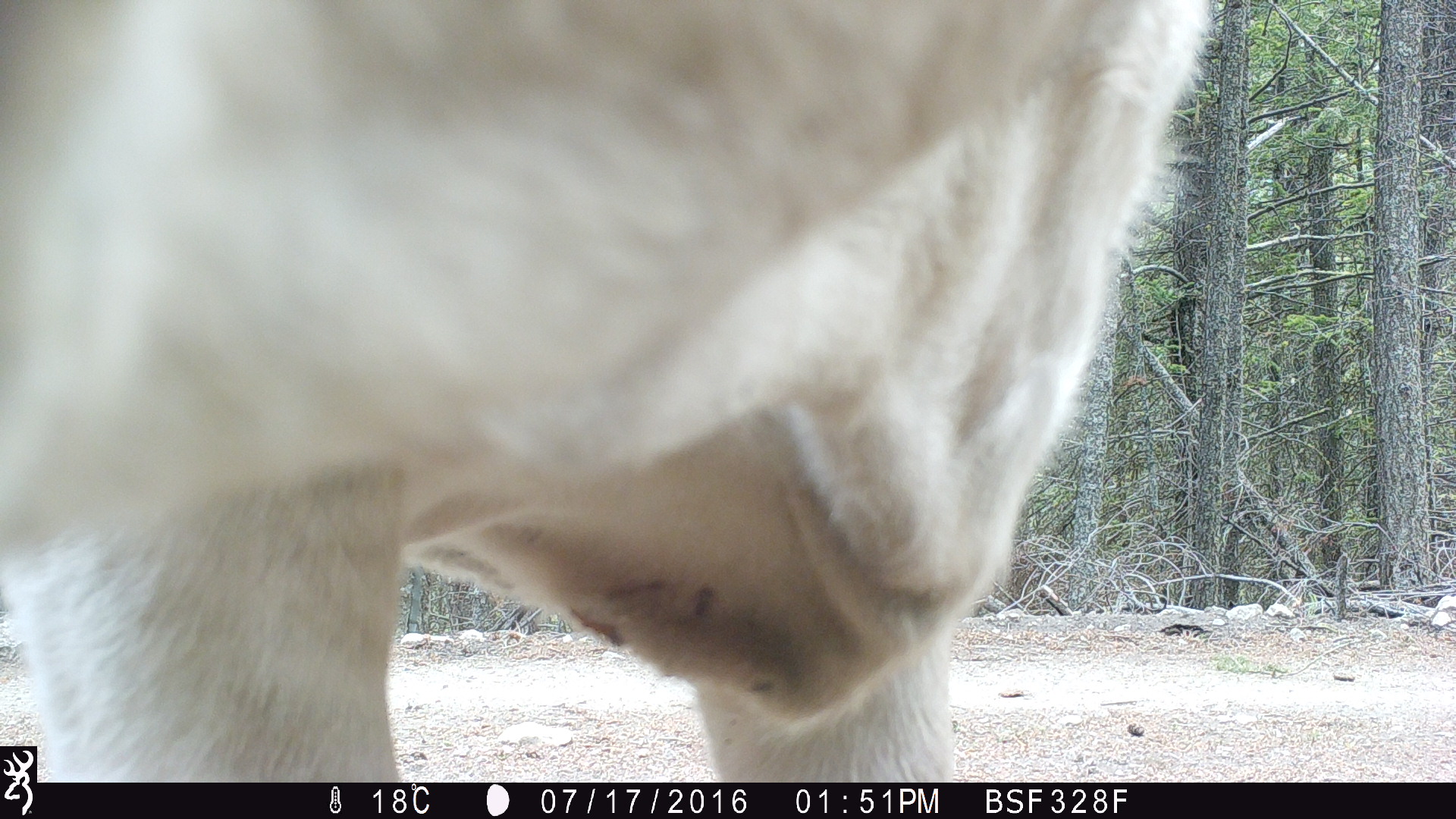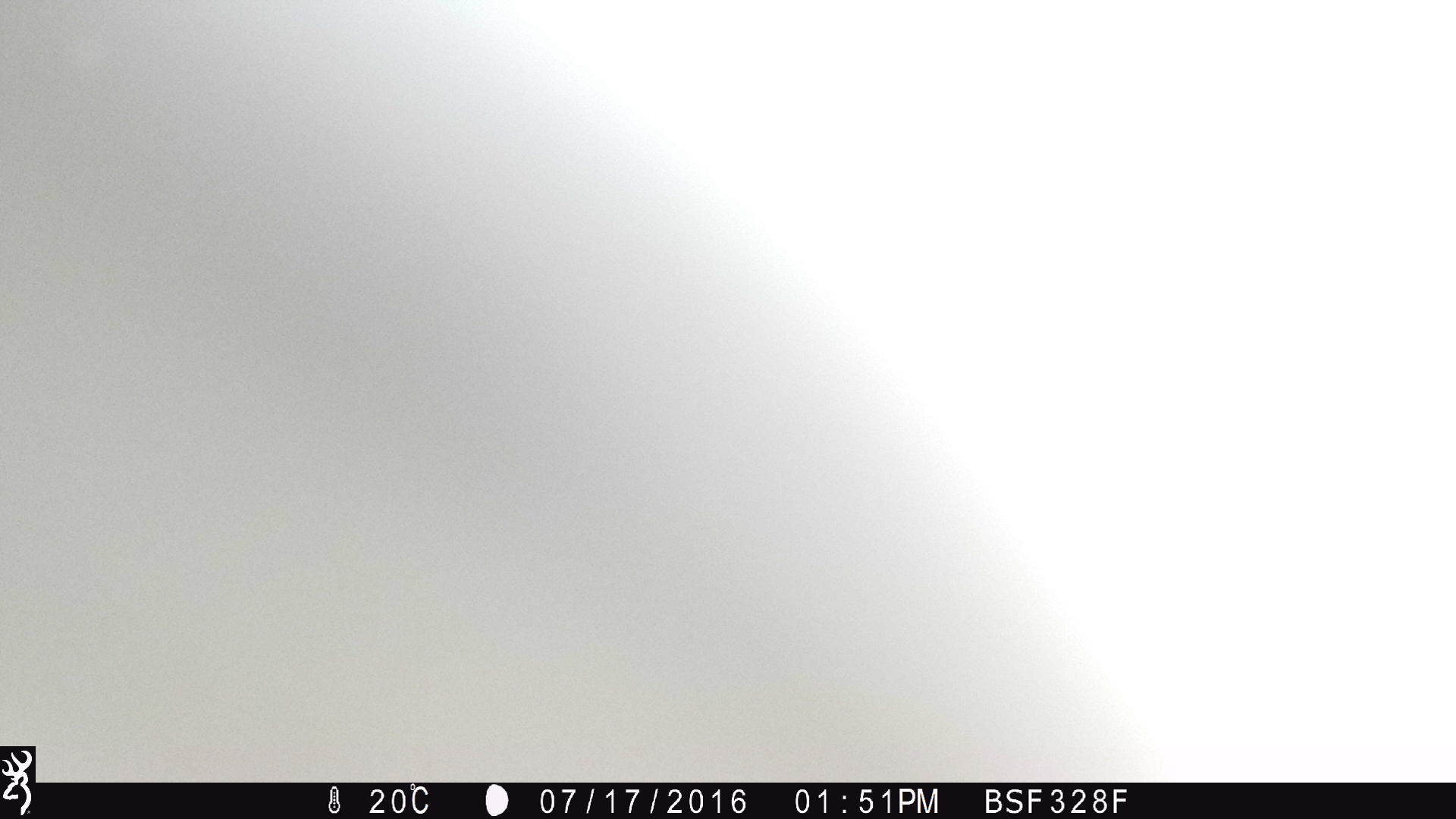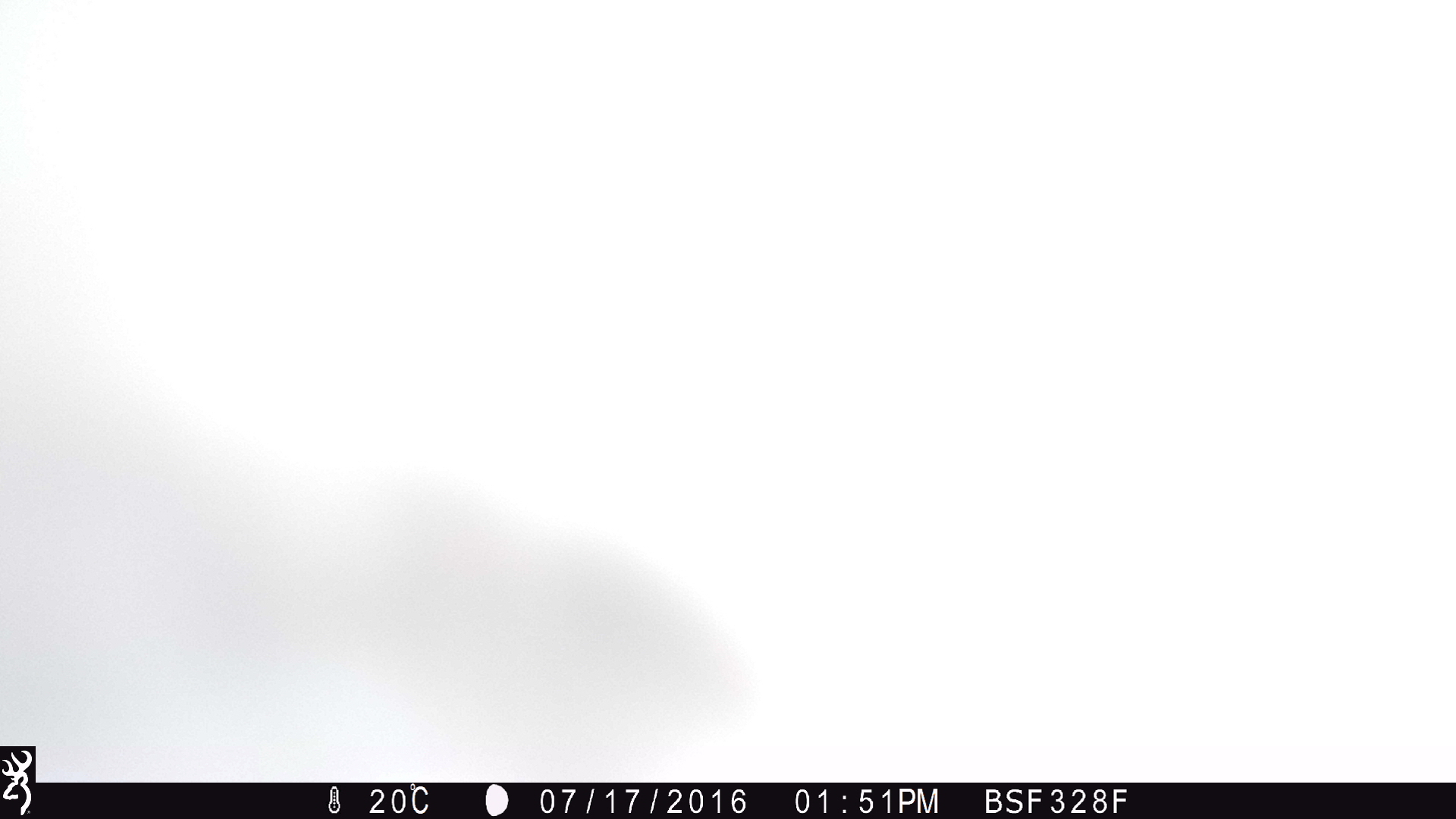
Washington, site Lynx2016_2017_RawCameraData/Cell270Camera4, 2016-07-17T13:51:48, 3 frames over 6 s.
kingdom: Animalia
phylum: Chordata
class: Mammalia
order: Artiodactyla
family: Bovidae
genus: Bos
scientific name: Bos taurus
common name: domestic cattle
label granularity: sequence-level